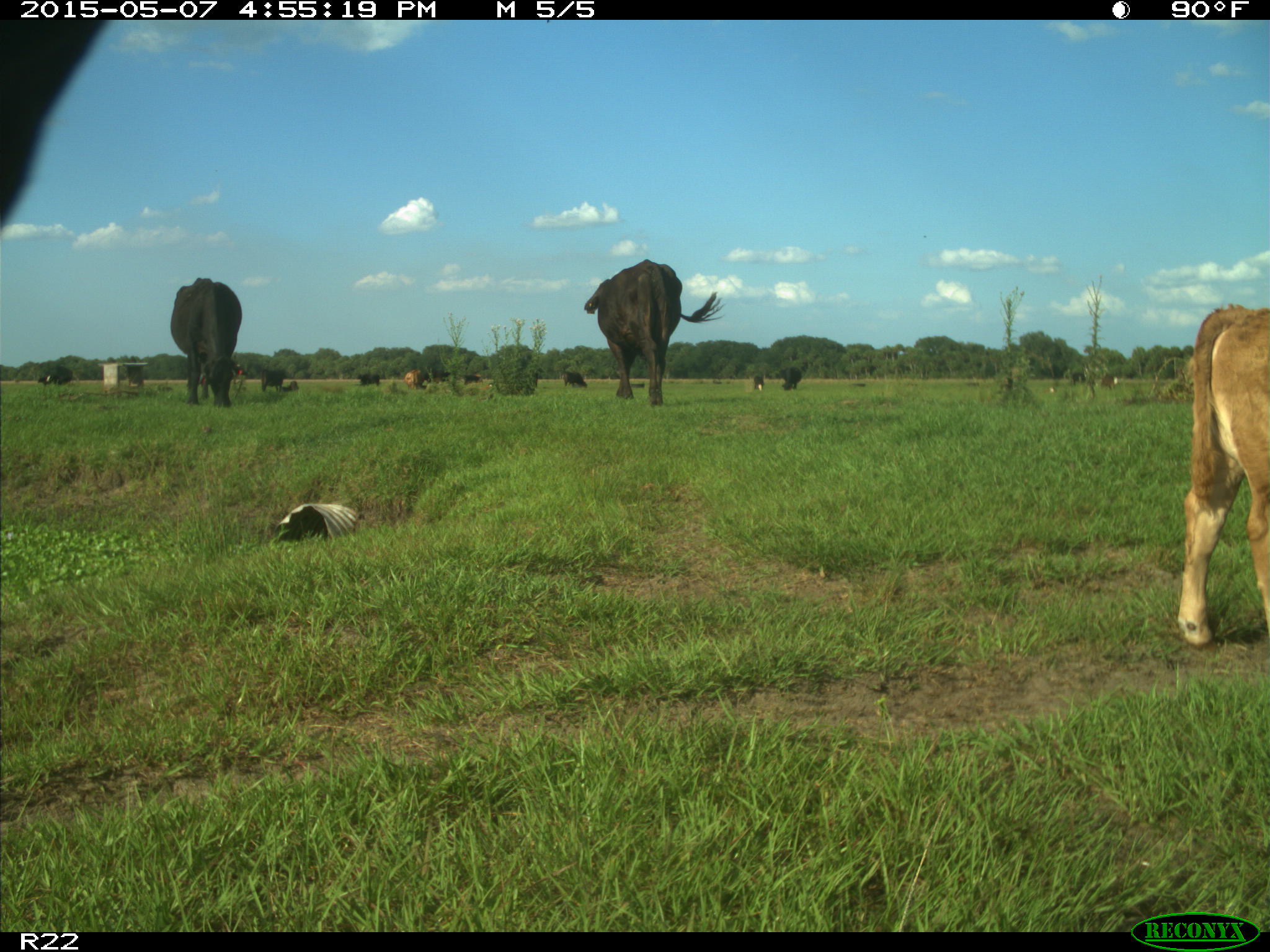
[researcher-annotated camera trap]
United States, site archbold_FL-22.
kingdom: Animalia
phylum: Chordata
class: Mammalia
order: Artiodactyla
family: Bovidae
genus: Bos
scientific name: Bos taurus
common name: domestic cow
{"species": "Bos taurus (domestic cow)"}